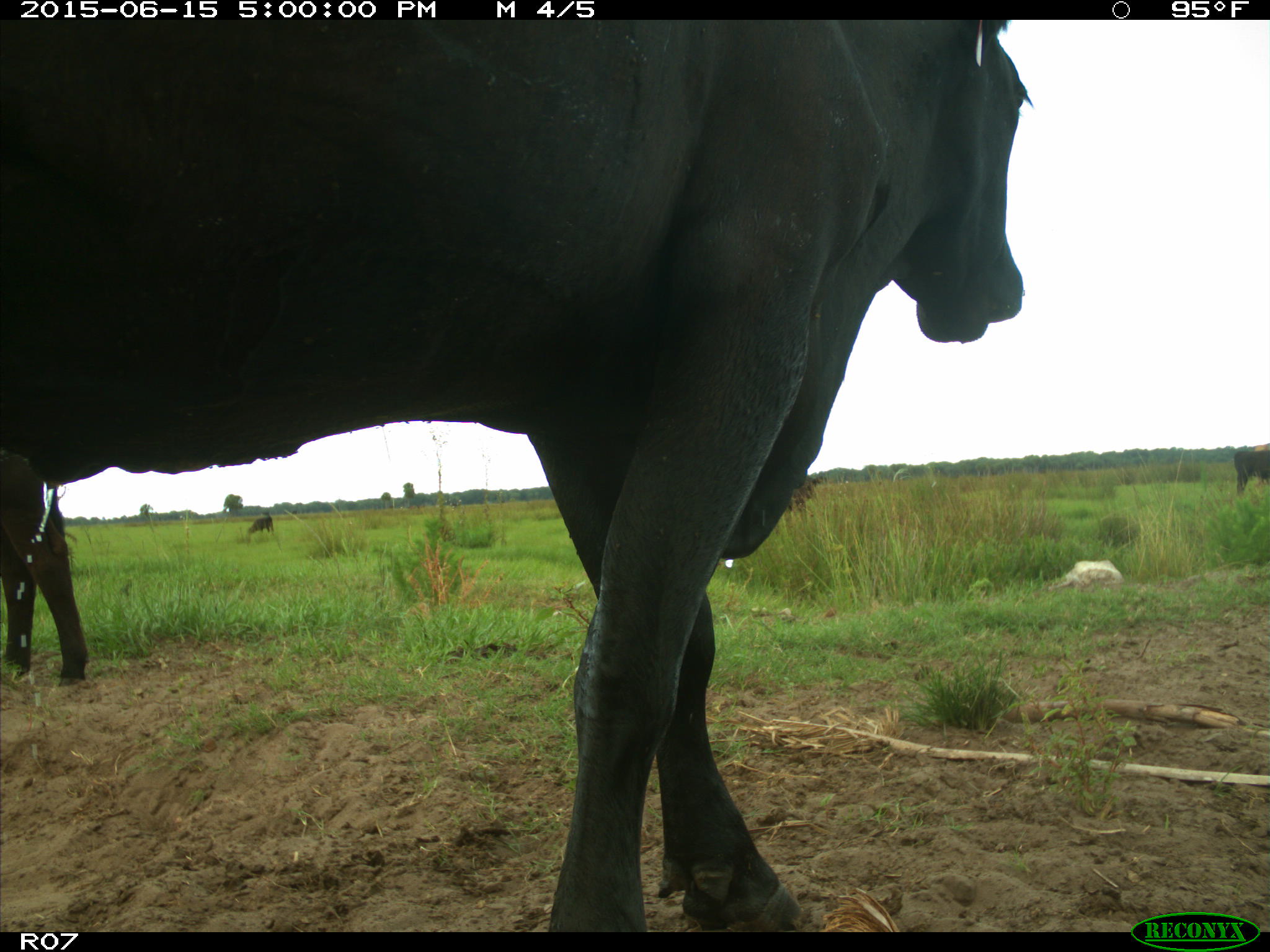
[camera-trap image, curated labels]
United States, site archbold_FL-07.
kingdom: Animalia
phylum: Chordata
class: Mammalia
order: Artiodactyla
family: Bovidae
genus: Bos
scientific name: Bos taurus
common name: domestic cow